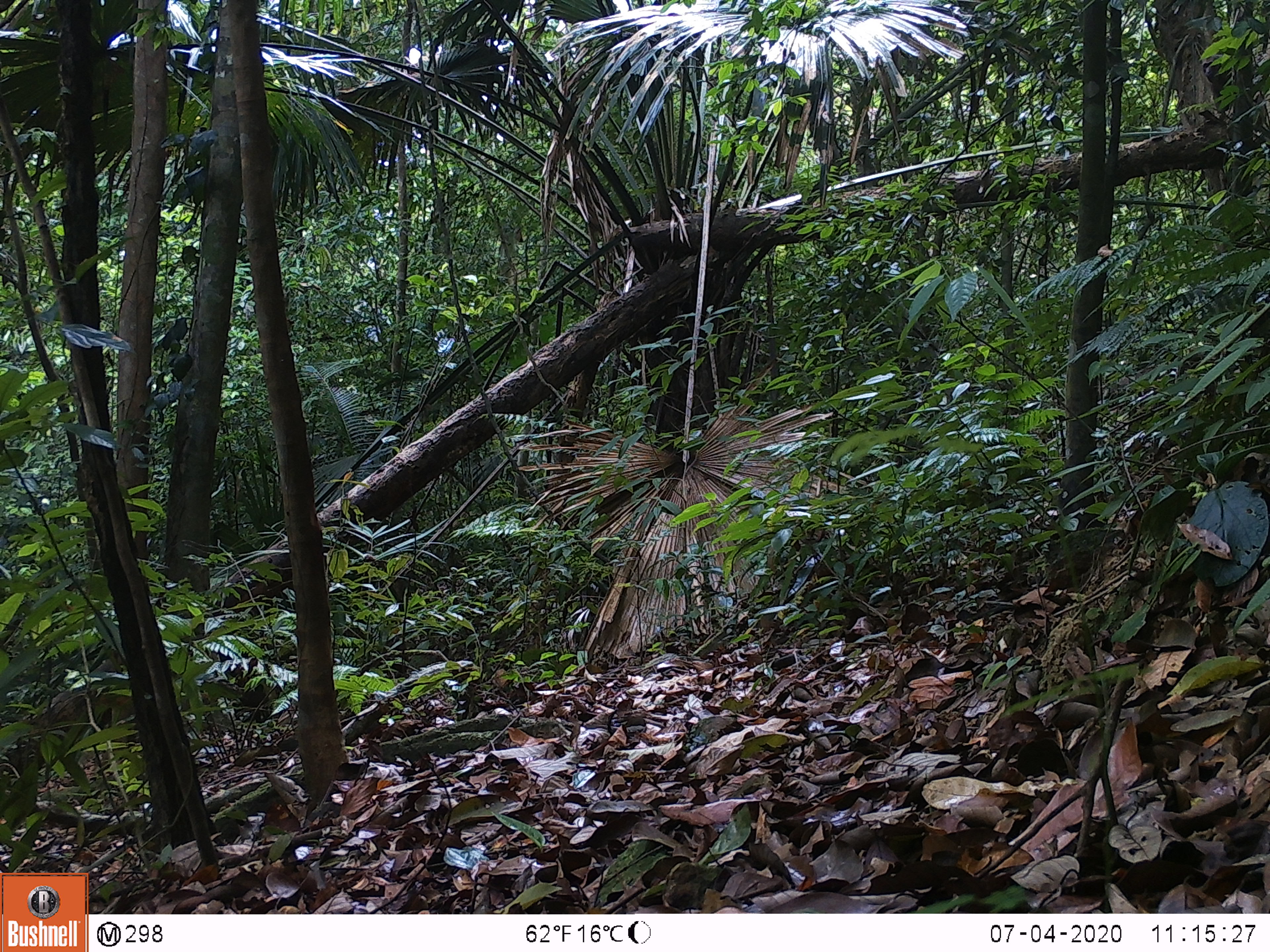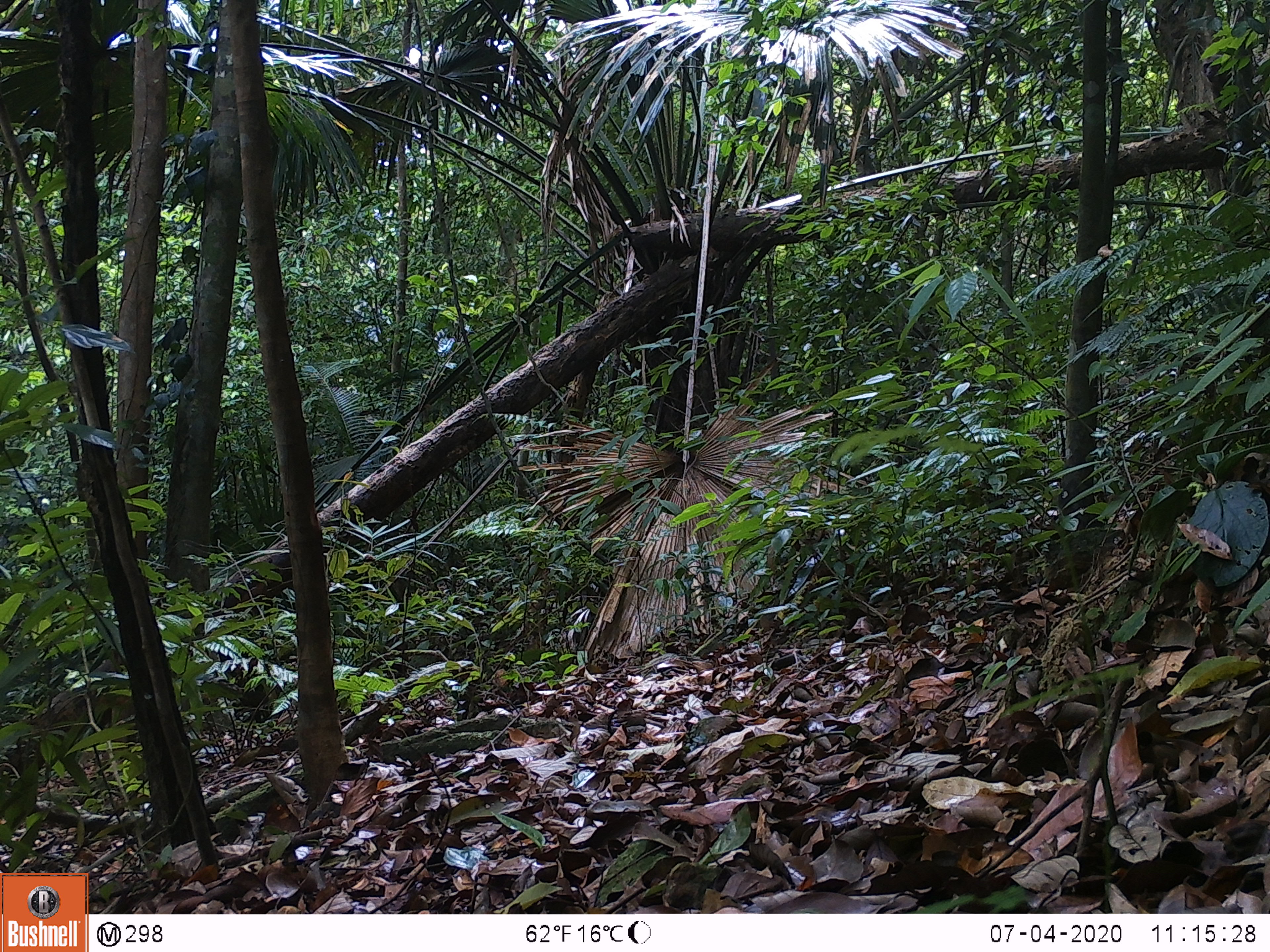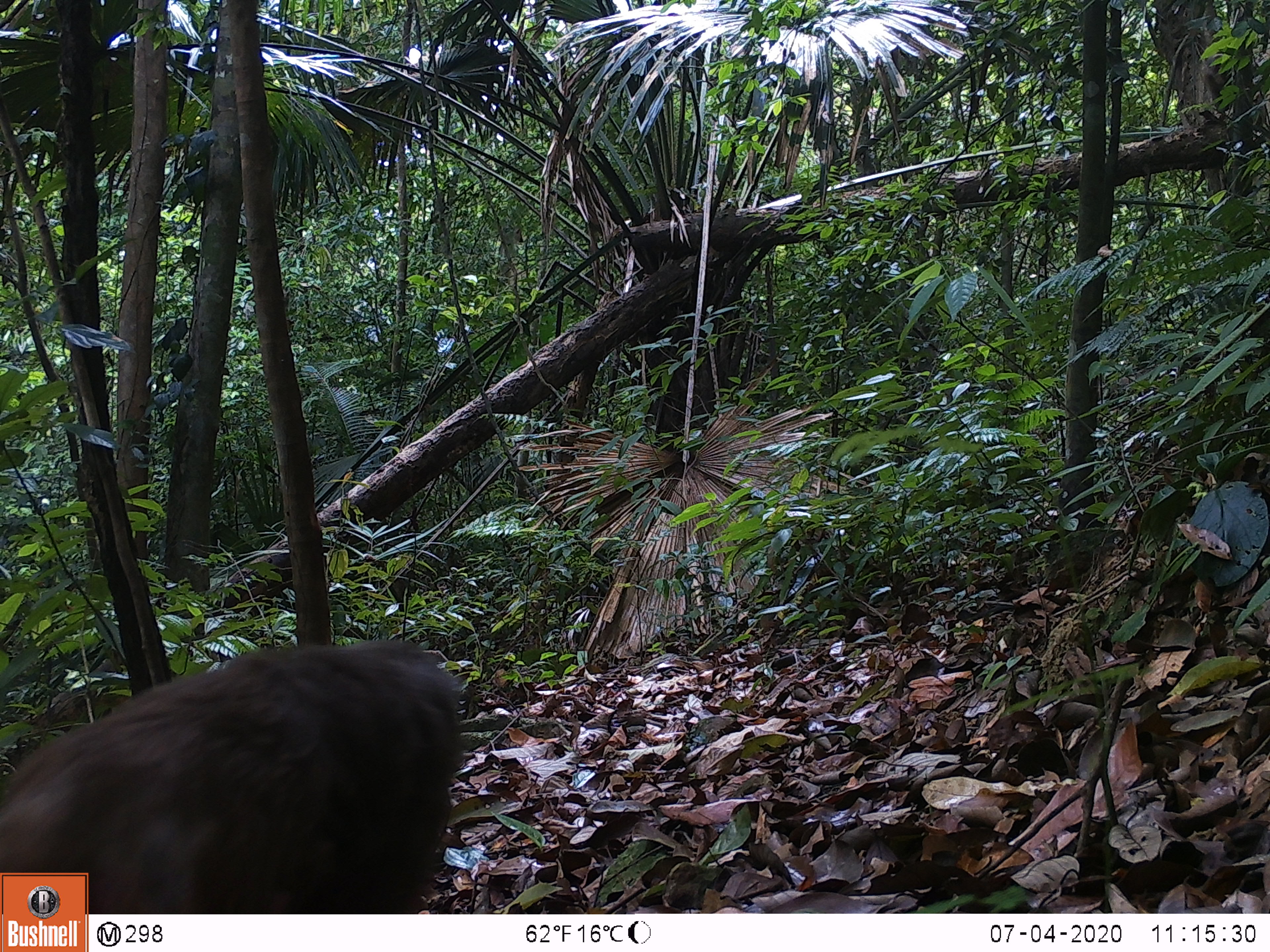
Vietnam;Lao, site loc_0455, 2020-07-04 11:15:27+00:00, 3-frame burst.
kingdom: Animalia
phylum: Chordata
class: Mammalia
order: Primates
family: Cercopithecidae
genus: Macaca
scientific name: Macaca arctoides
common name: stump-tailed macaque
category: stump tailed macaque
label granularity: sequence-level